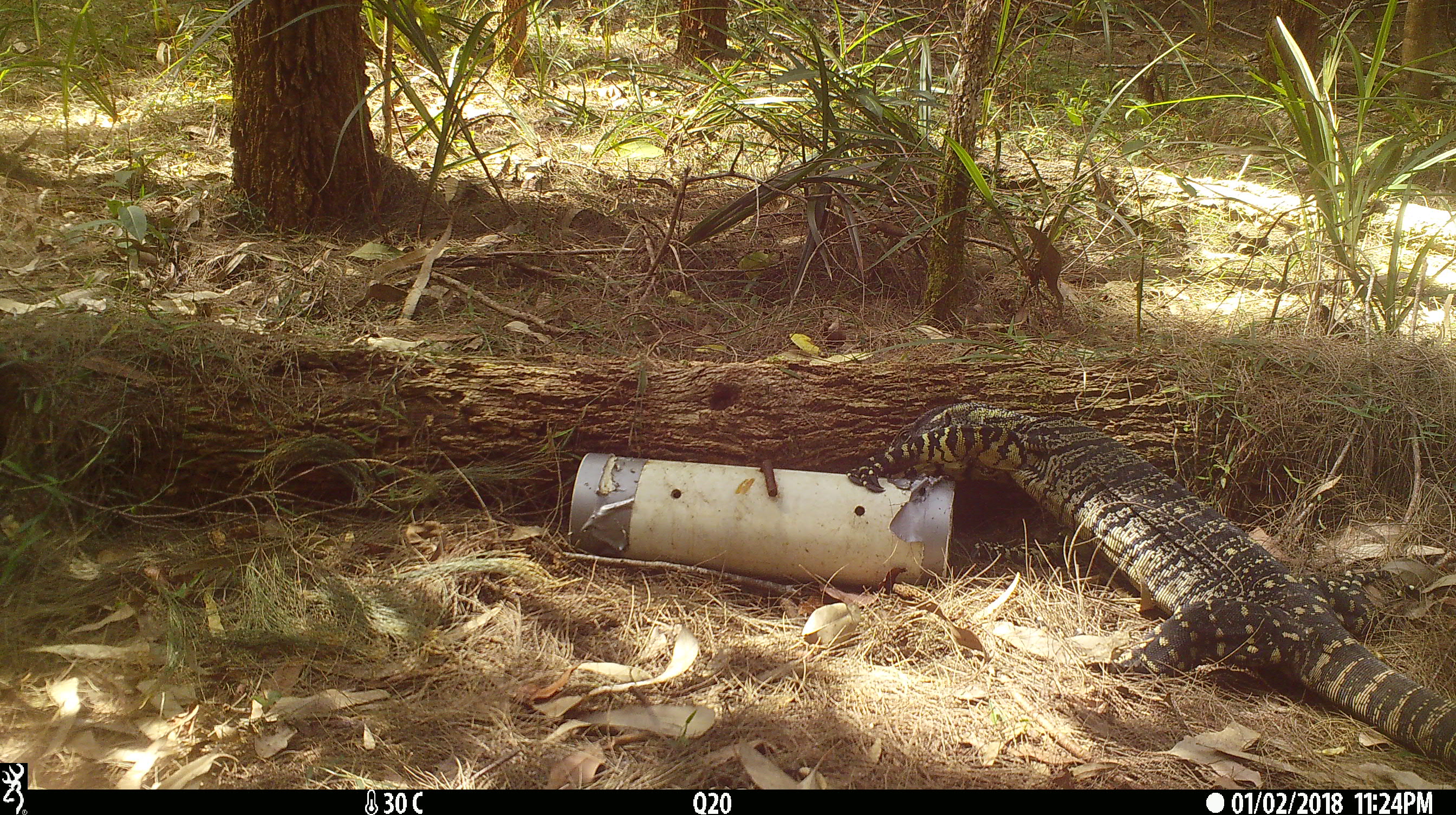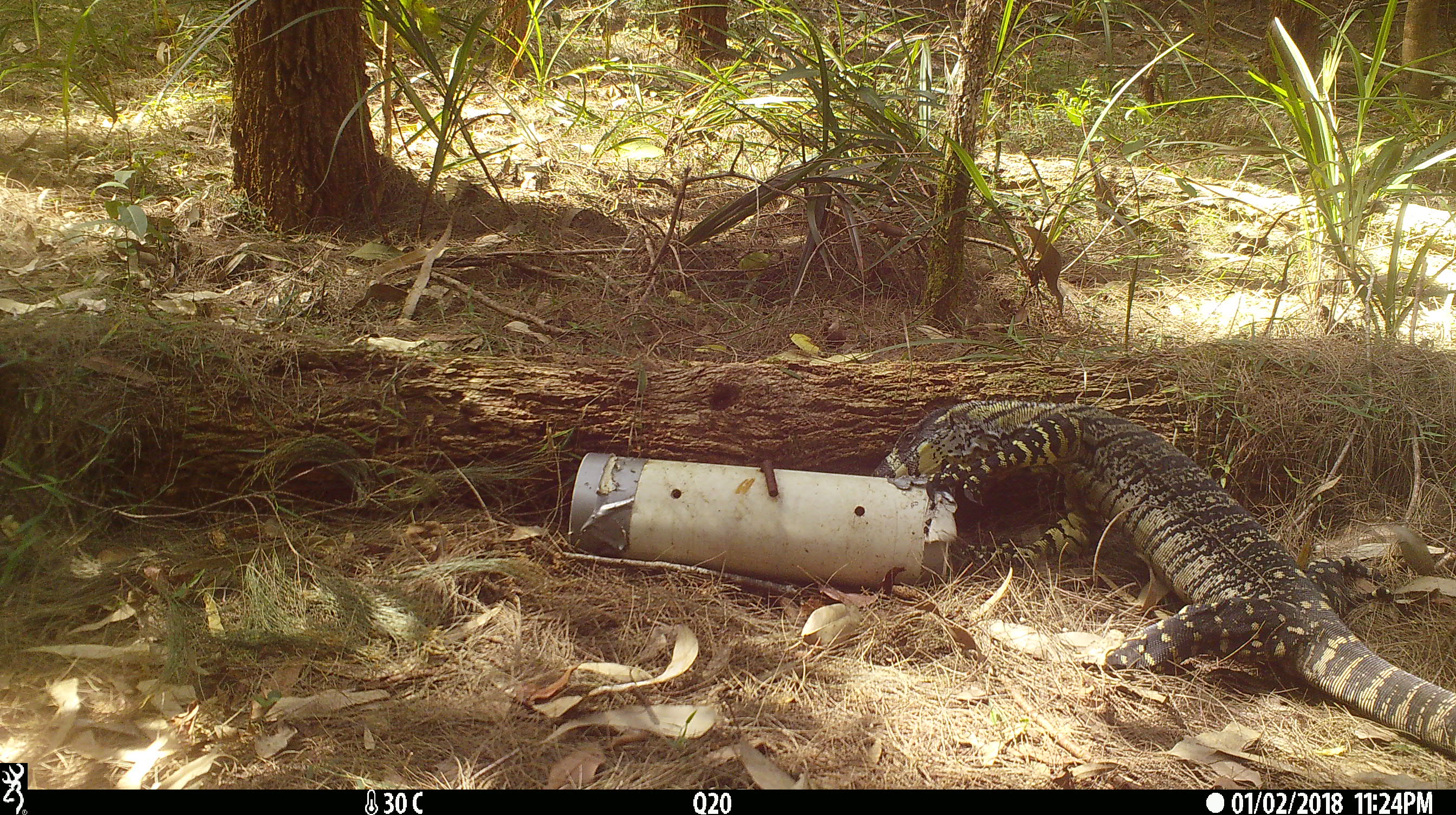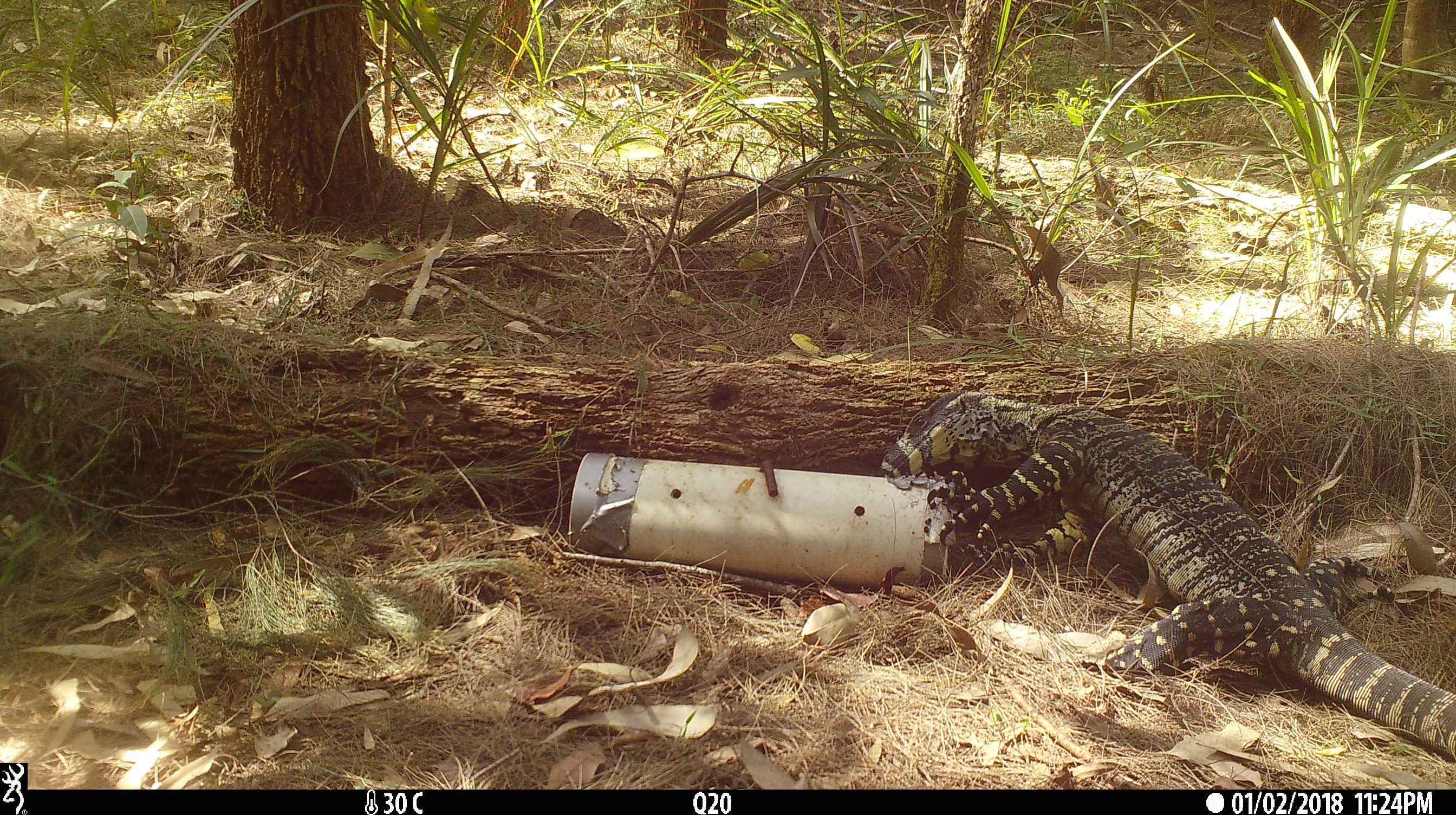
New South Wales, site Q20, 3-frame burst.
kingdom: Animalia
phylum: Chordata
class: Reptilia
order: Squamata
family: Varanidae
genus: Varanus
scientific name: Varanus varius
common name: lace monitor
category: goanna